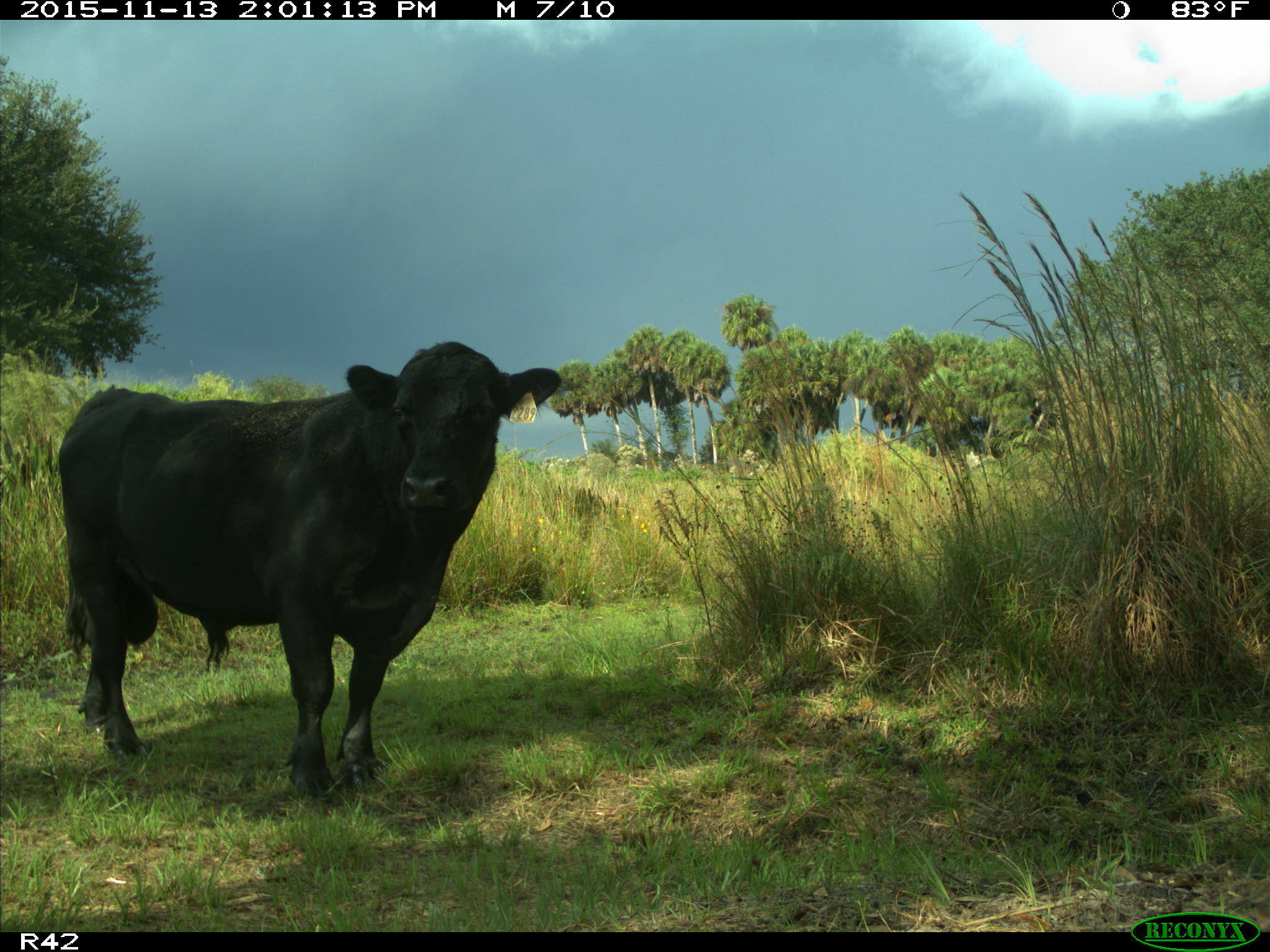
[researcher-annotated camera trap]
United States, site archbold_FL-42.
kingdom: Animalia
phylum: Chordata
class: Mammalia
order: Artiodactyla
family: Bovidae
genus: Bos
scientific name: Bos taurus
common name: domestic cow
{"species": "Bos taurus (domestic cow)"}